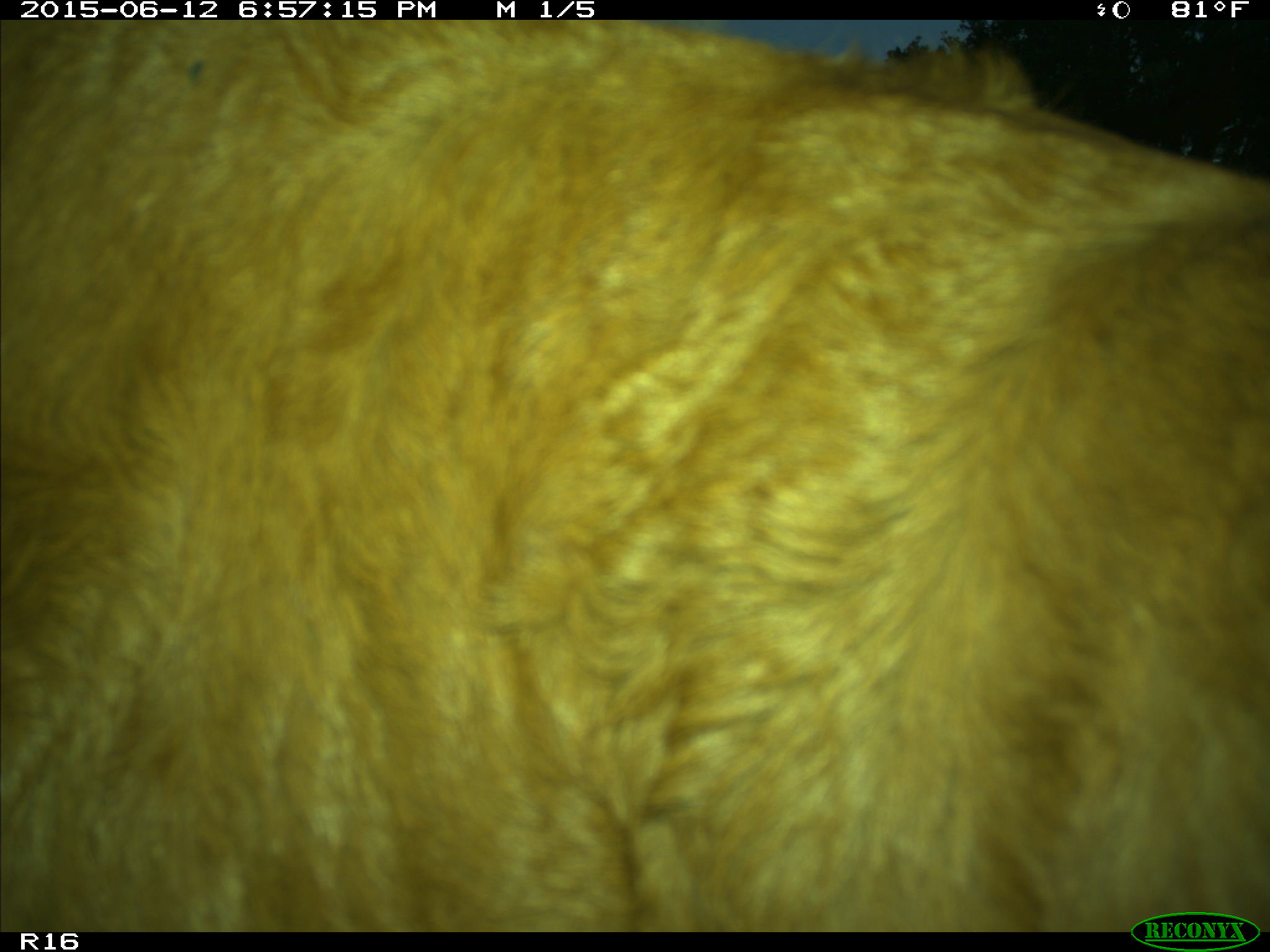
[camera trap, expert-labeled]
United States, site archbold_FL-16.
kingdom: Animalia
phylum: Chordata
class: Mammalia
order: Artiodactyla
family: Bovidae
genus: Bos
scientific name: Bos taurus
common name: domestic cow